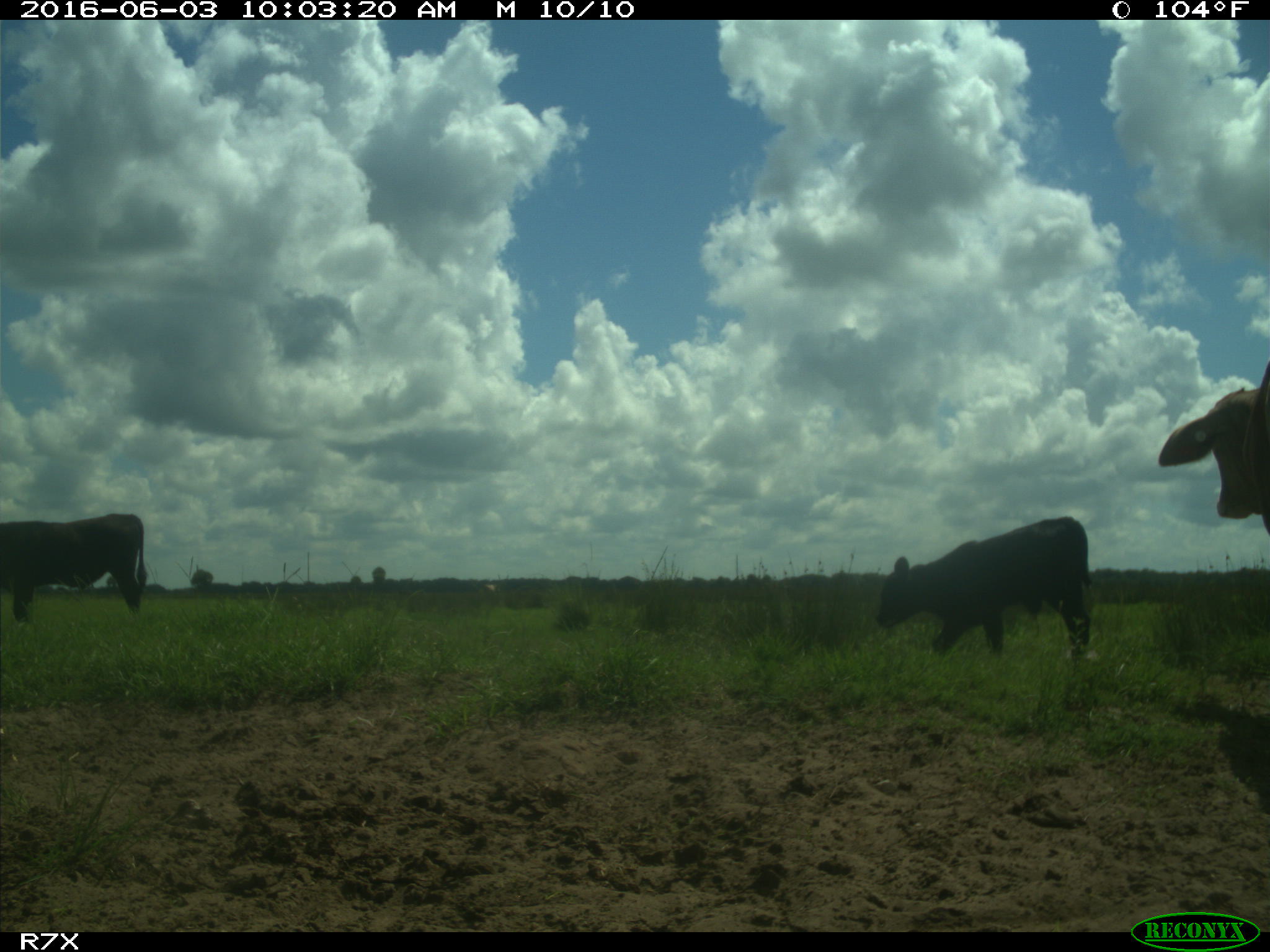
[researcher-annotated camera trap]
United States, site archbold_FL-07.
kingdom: Animalia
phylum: Chordata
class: Mammalia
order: Artiodactyla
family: Bovidae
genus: Bos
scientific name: Bos taurus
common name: domestic cow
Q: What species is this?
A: Bos taurus (domestic cow).